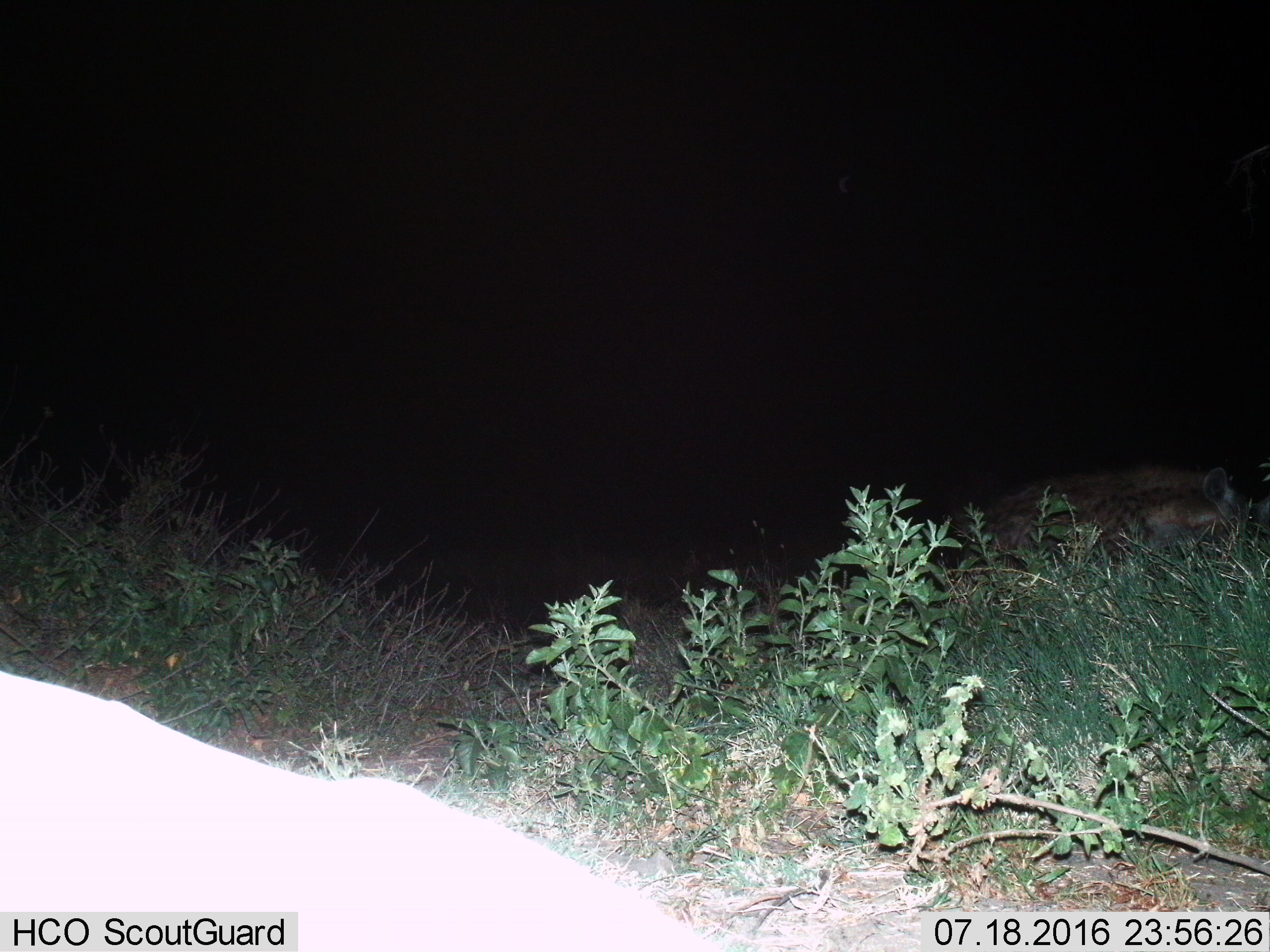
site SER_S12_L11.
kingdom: Animalia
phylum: Chordata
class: Mammalia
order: Carnivora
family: Hyaenidae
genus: Crocuta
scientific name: Crocuta crocuta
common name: spotted hyena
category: hyenaspotted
Hyenaspotted (spotted hyena) (Crocuta crocuta), count 1. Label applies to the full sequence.